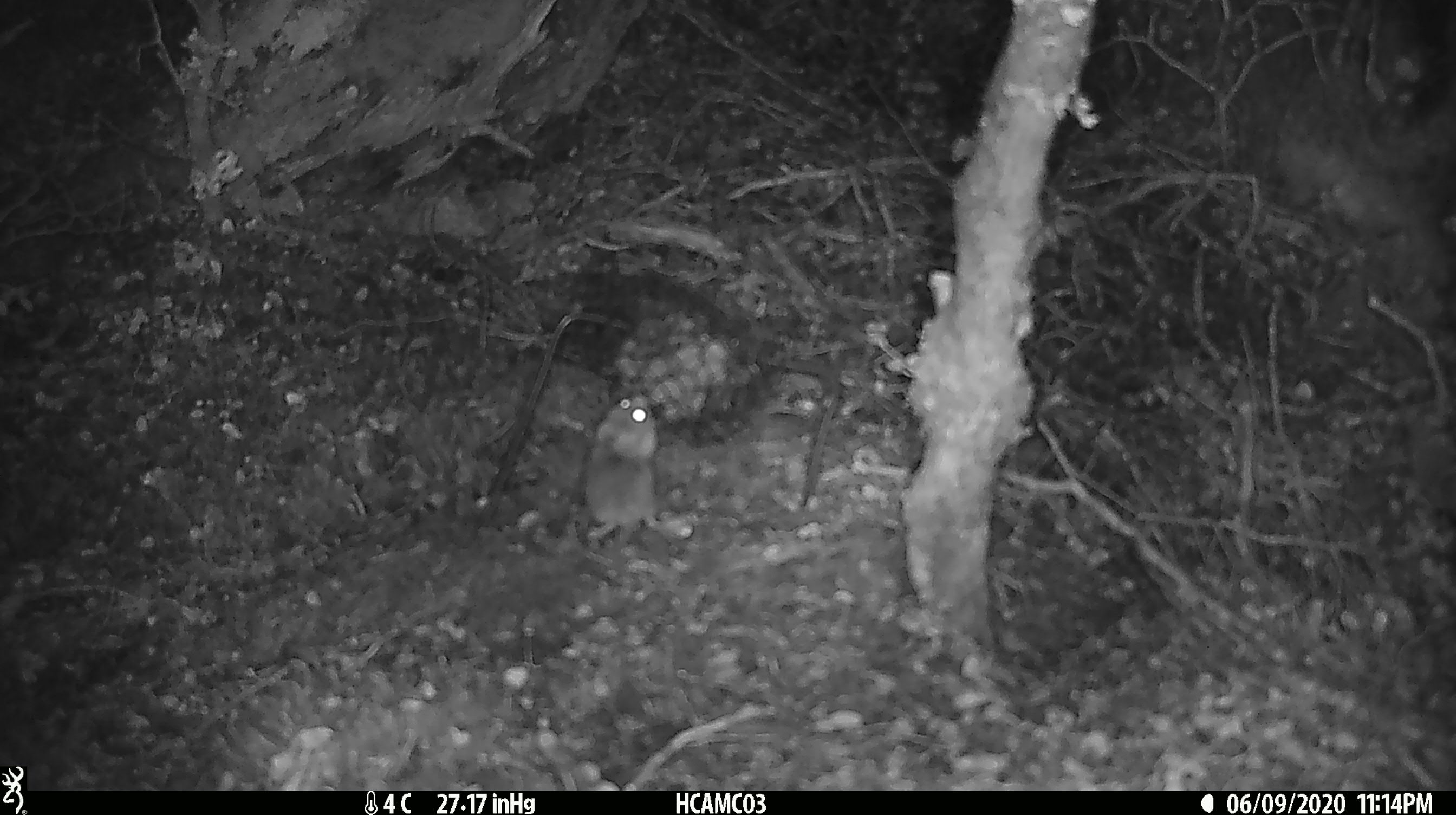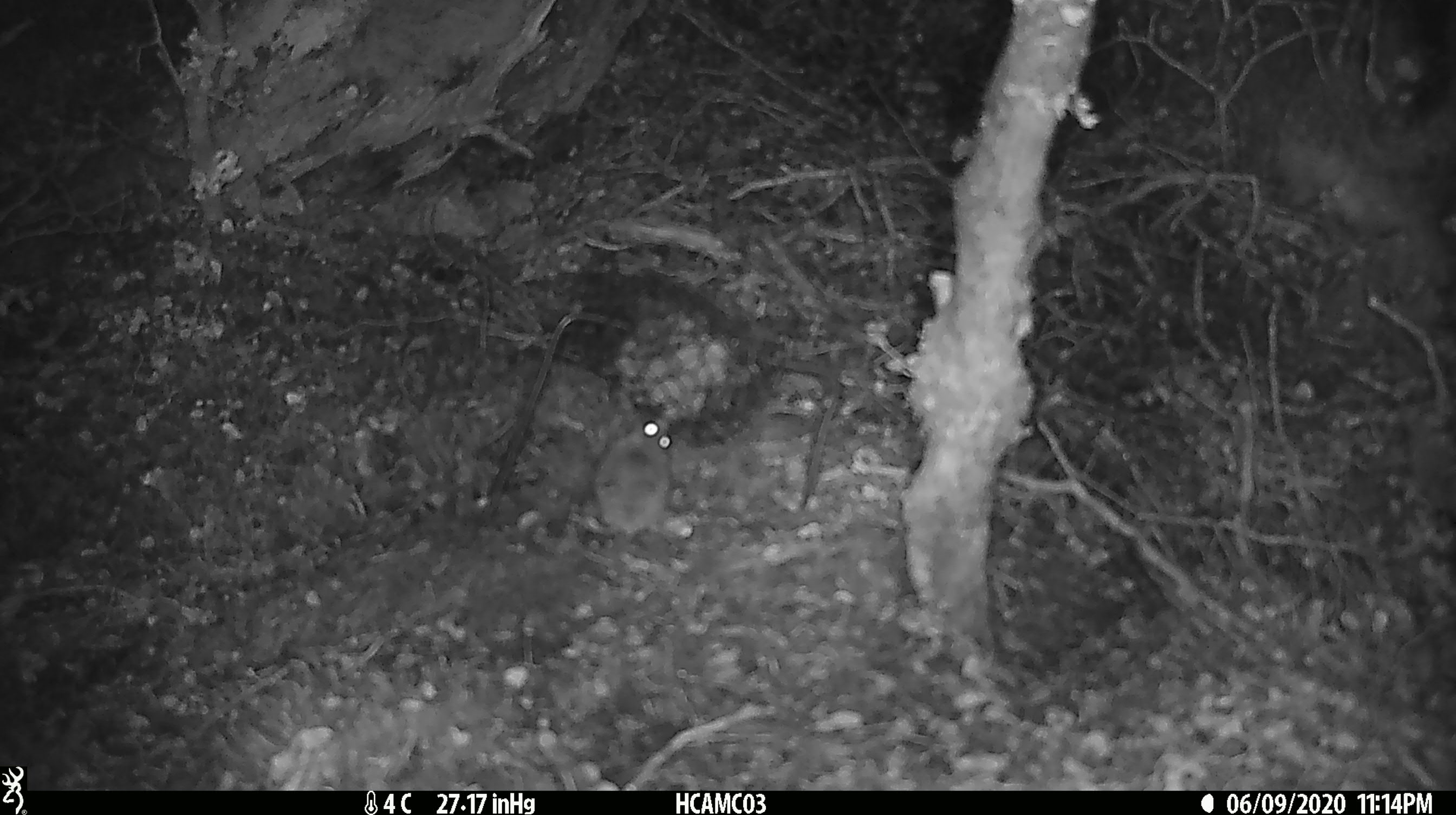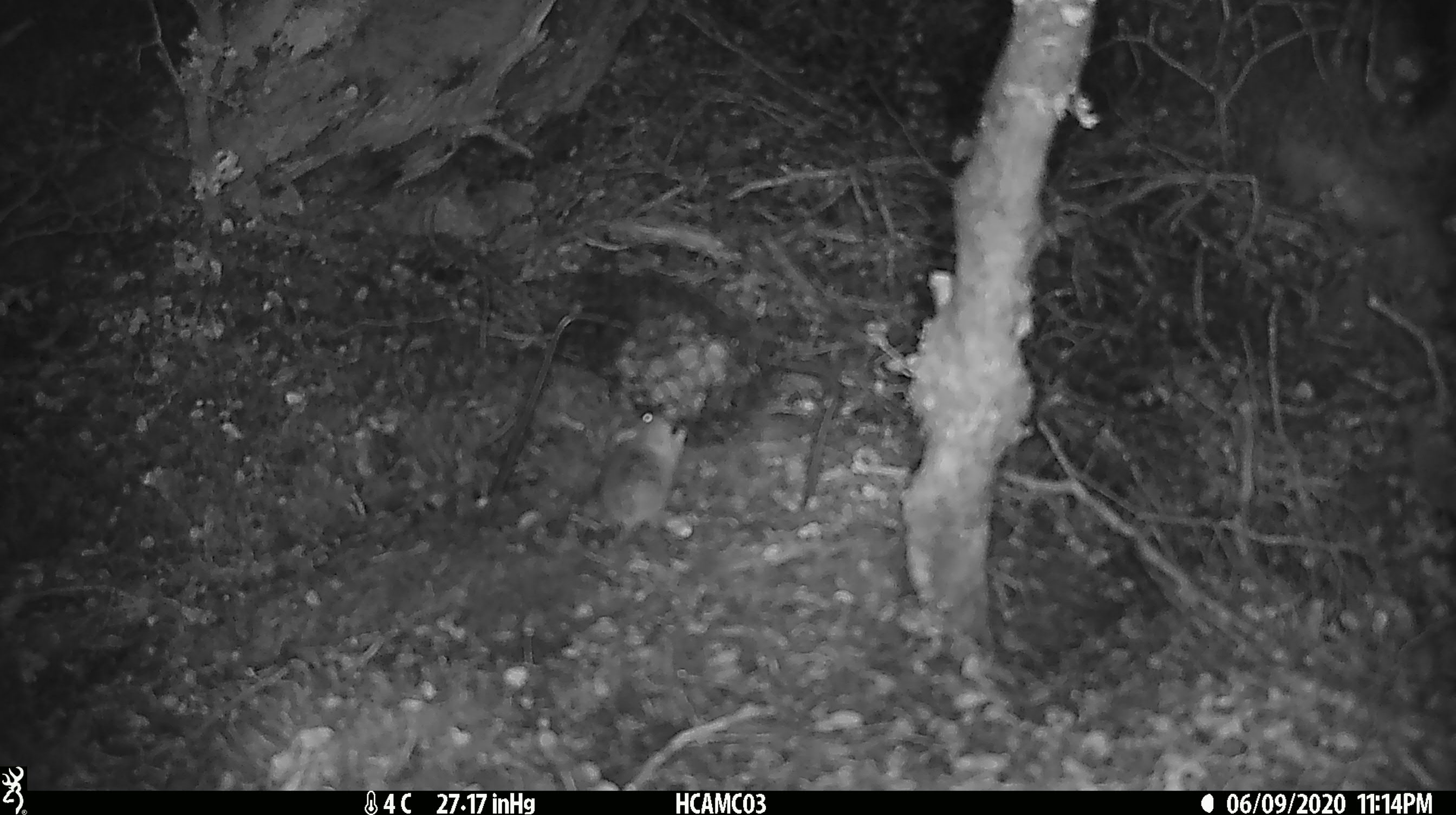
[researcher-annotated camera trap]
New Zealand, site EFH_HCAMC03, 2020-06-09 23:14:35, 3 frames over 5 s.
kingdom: Animalia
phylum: Chordata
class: Mammalia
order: Rodentia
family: Muridae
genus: Mus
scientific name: Mus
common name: mouse